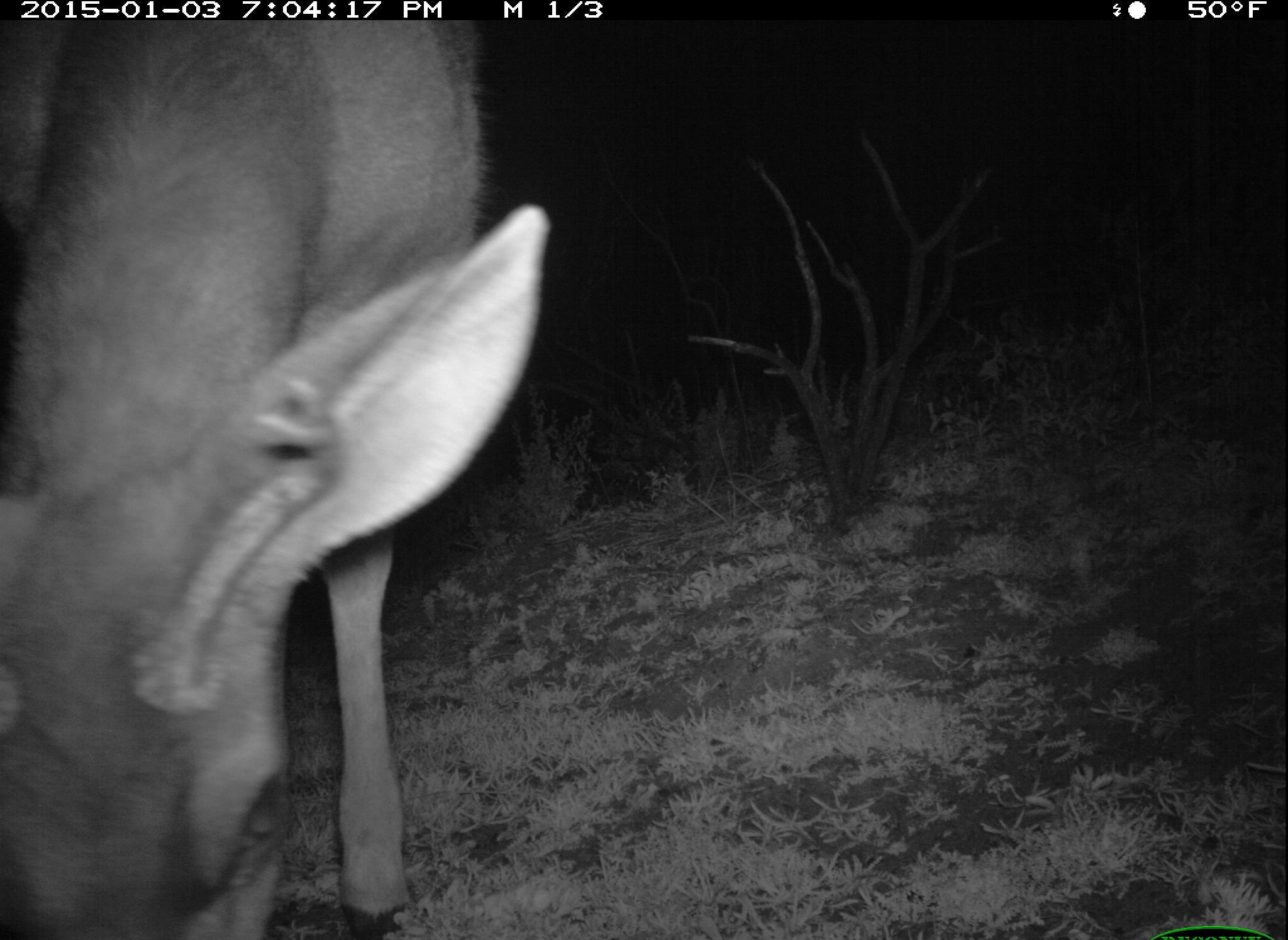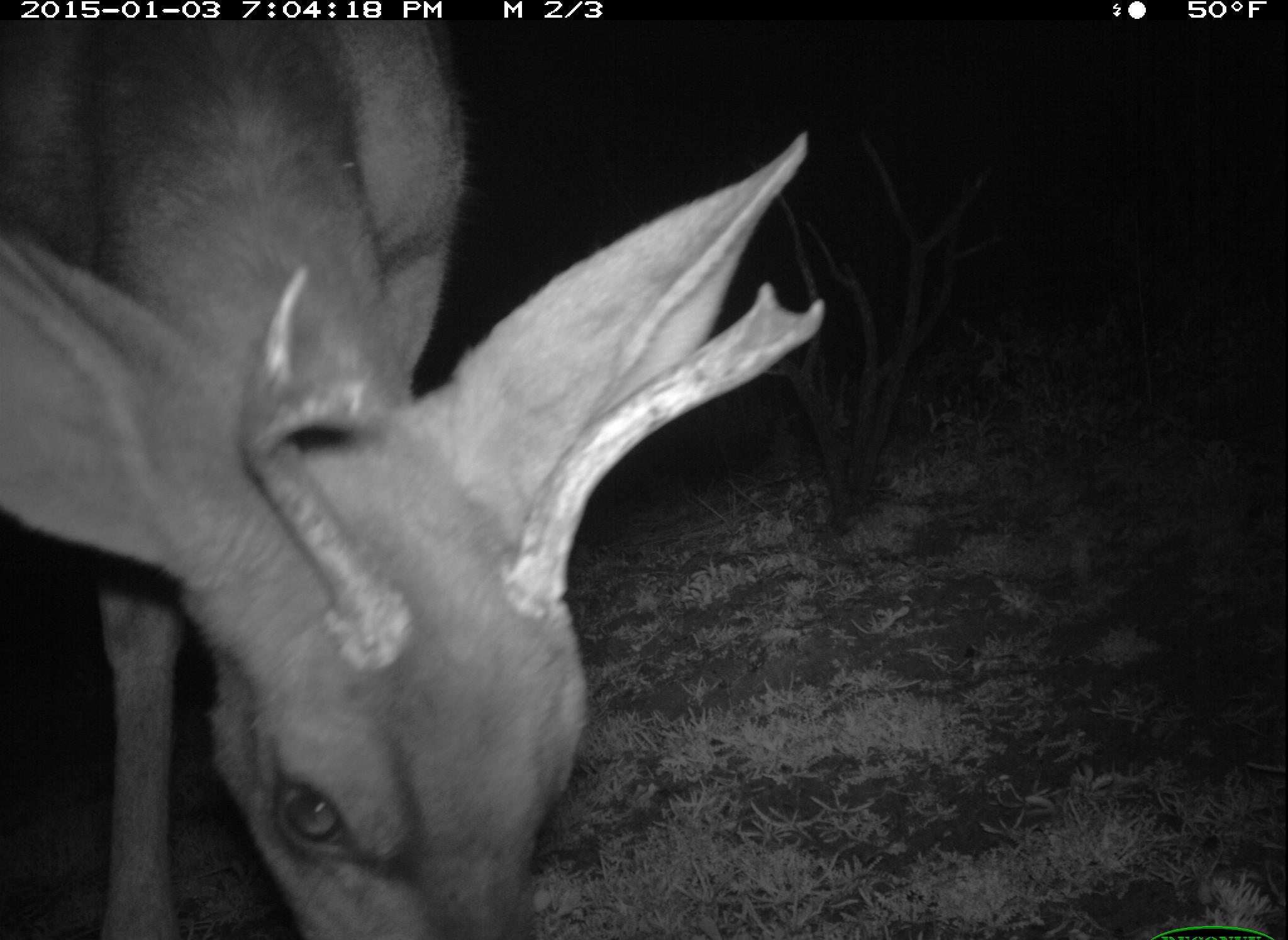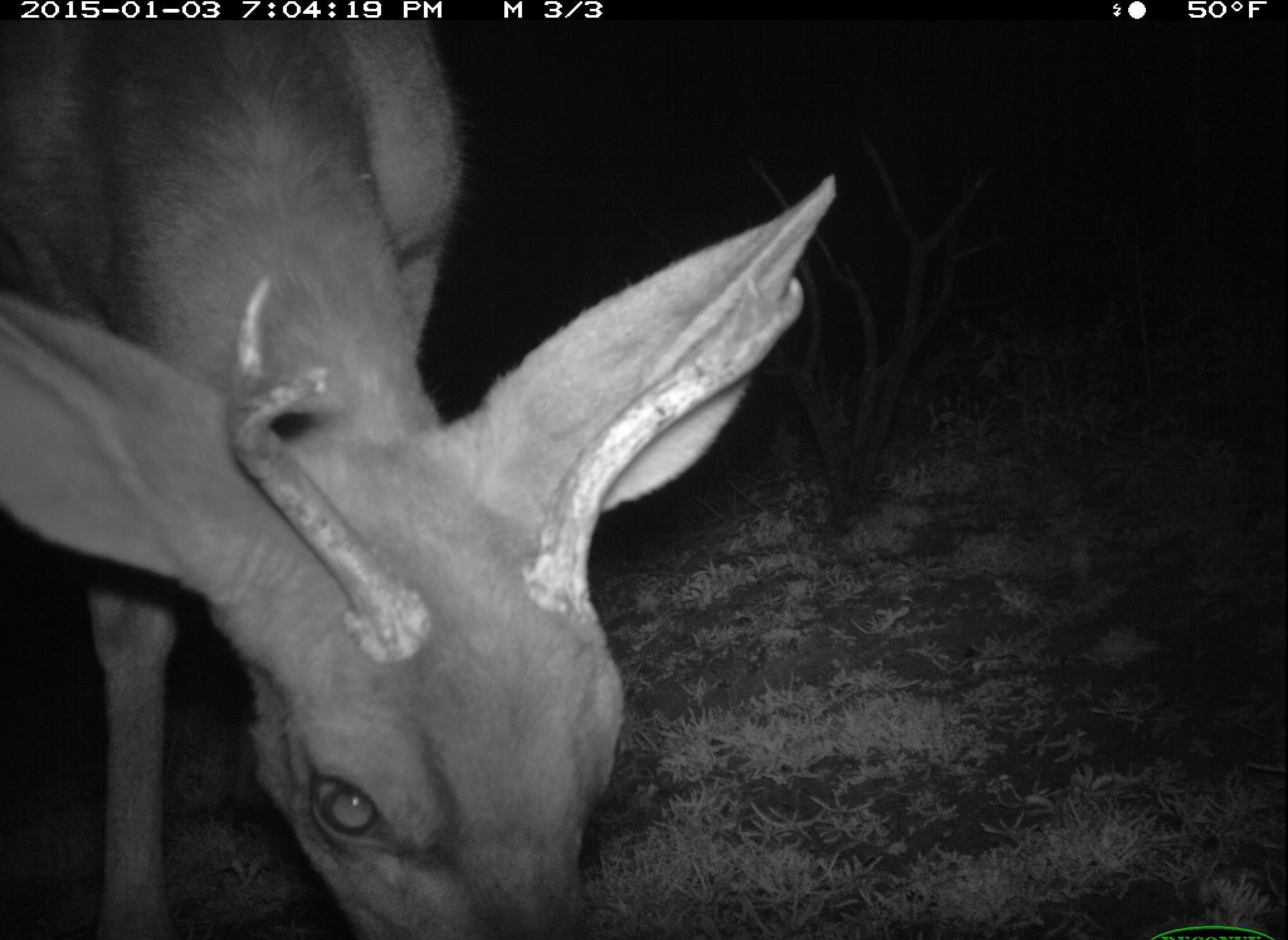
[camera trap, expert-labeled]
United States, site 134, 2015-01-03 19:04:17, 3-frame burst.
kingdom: Animalia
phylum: Chordata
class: Mammalia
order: Artiodactyla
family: Cervidae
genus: Odocoileus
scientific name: Odocoileus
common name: deer